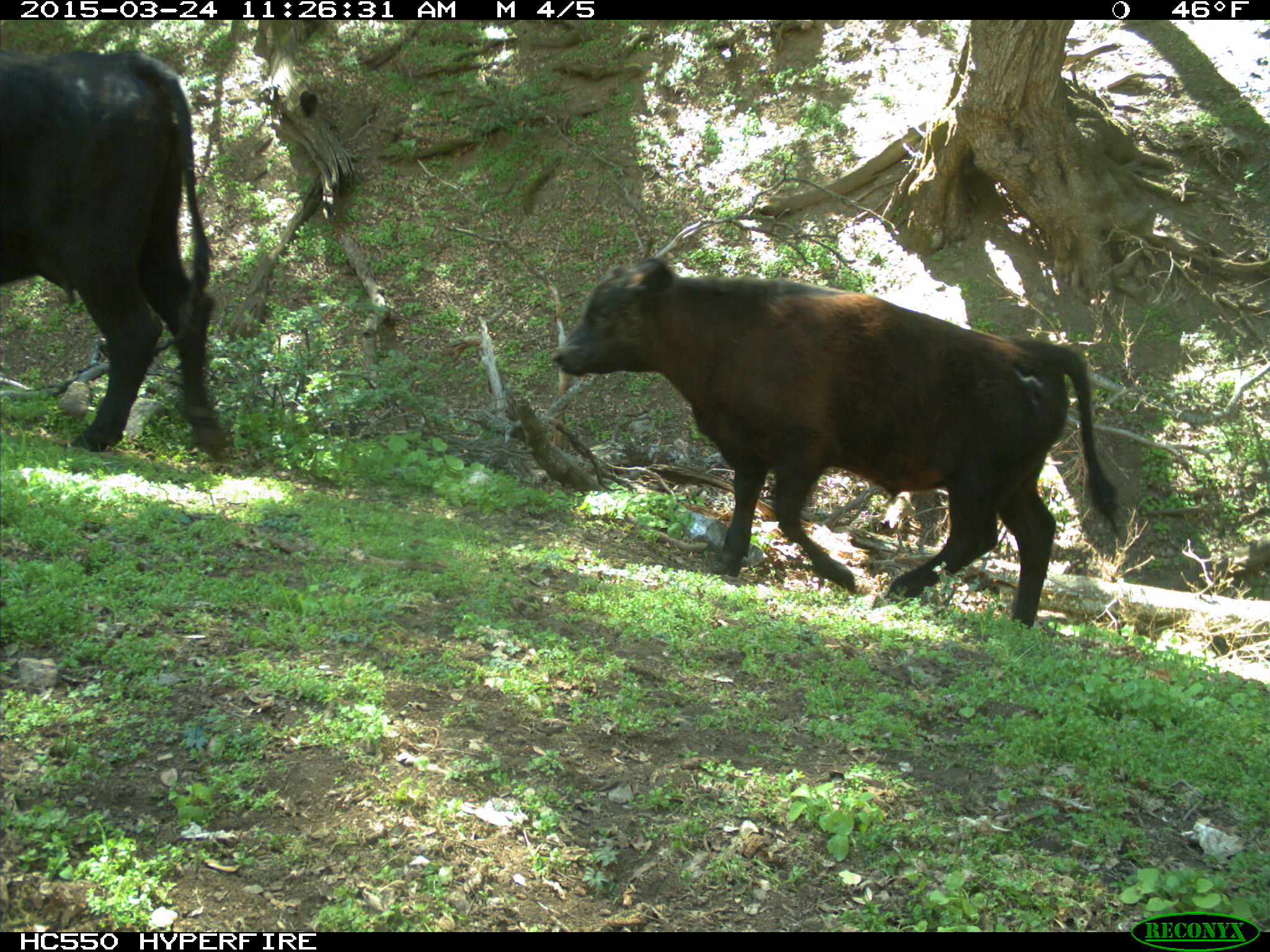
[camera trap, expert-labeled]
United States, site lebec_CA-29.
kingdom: Animalia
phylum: Chordata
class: Mammalia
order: Artiodactyla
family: Bovidae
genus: Bos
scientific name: Bos taurus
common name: domestic cow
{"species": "Bos taurus (domestic cow)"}